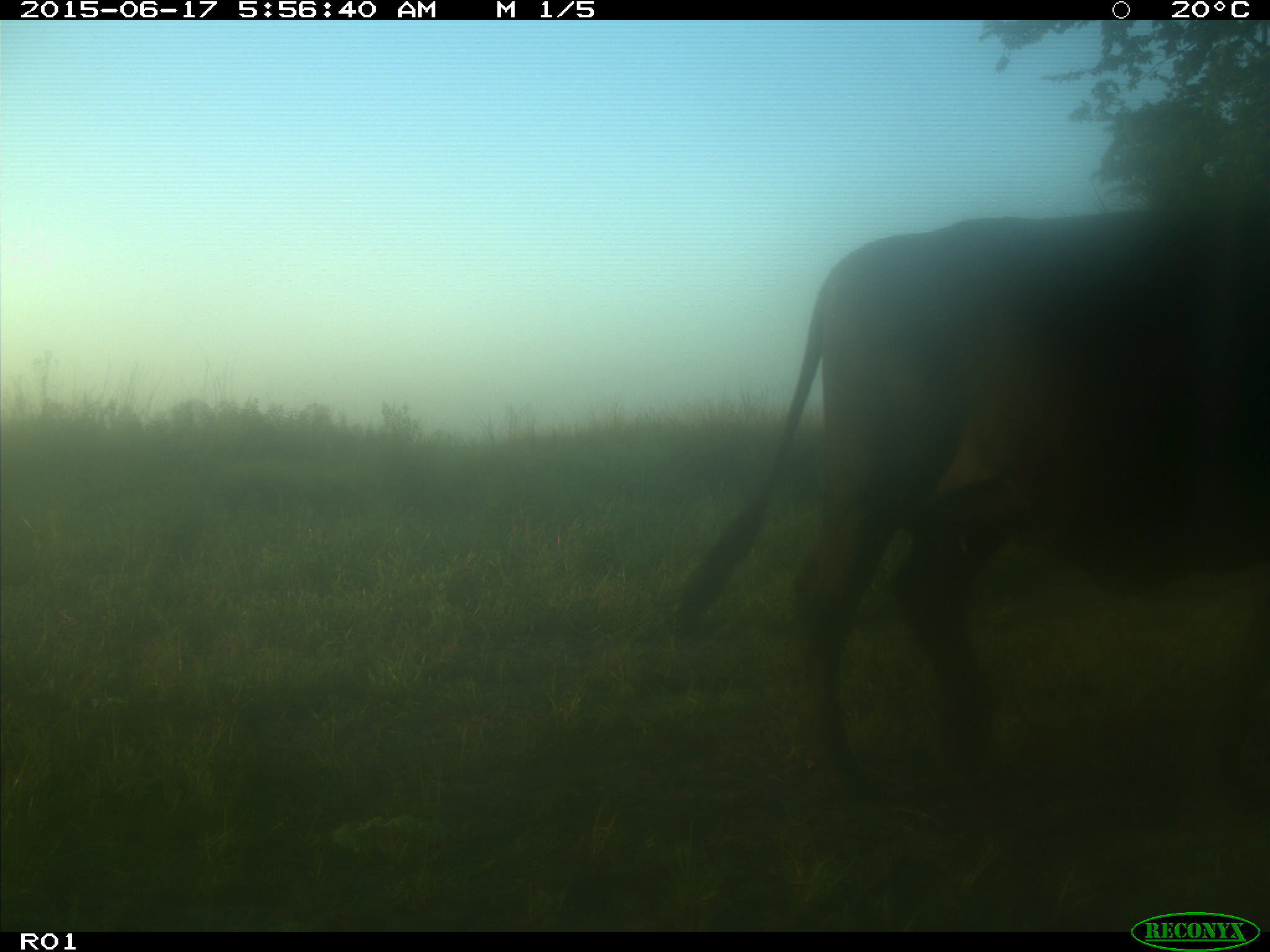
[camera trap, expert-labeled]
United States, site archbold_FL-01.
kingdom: Animalia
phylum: Chordata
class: Mammalia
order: Artiodactyla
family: Bovidae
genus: Bos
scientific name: Bos taurus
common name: domestic cow